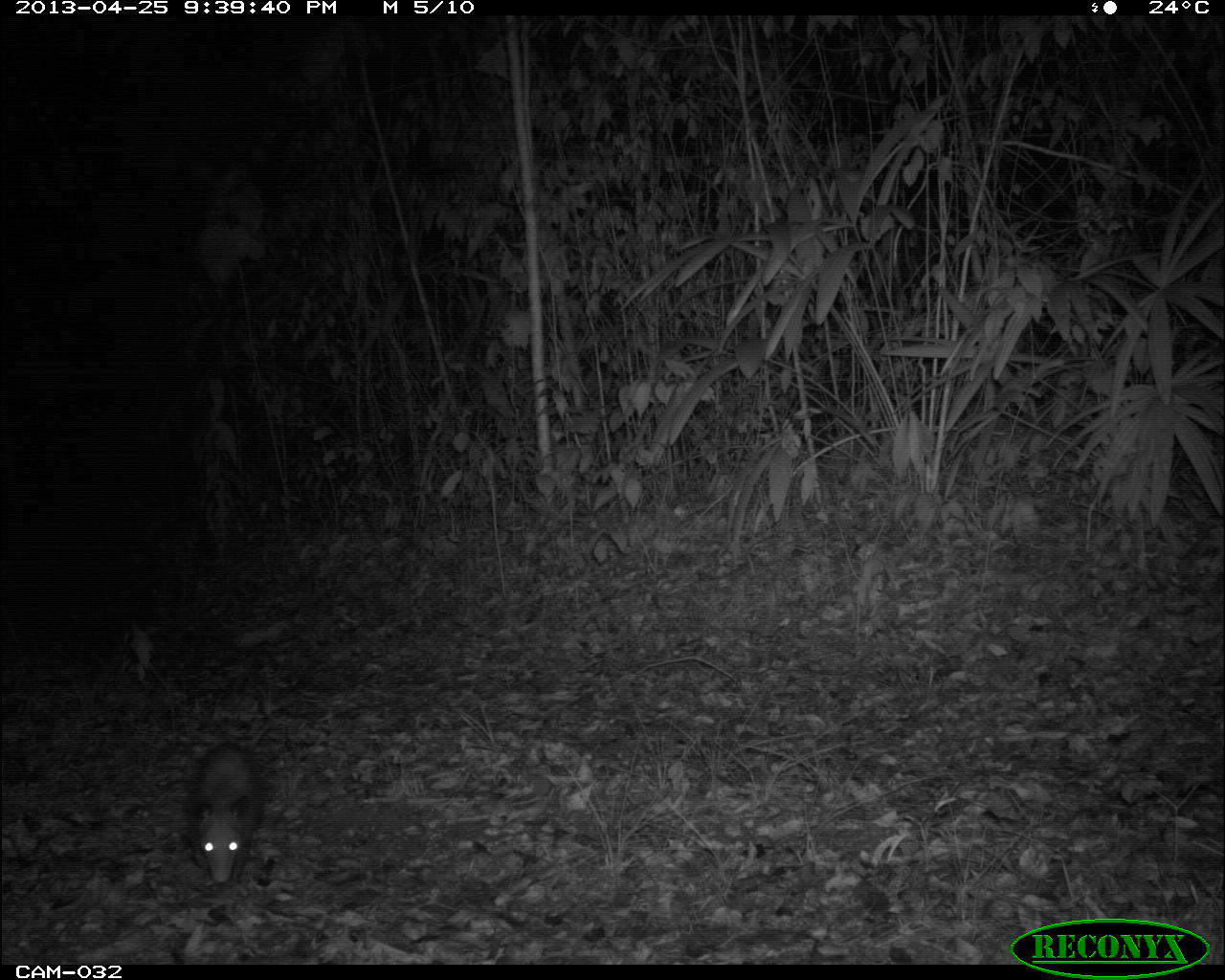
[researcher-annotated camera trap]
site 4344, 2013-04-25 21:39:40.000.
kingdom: Animalia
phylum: Chordata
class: Mammalia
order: Didelphimorphia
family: Didelphidae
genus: Didelphis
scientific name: Didelphis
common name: american opossums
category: didelphis sp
Didelphis sp (american opossums) (Didelphis), count 1.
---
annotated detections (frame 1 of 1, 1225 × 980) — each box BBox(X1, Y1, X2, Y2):
didelphis sp: BBox(182, 737, 261, 891)